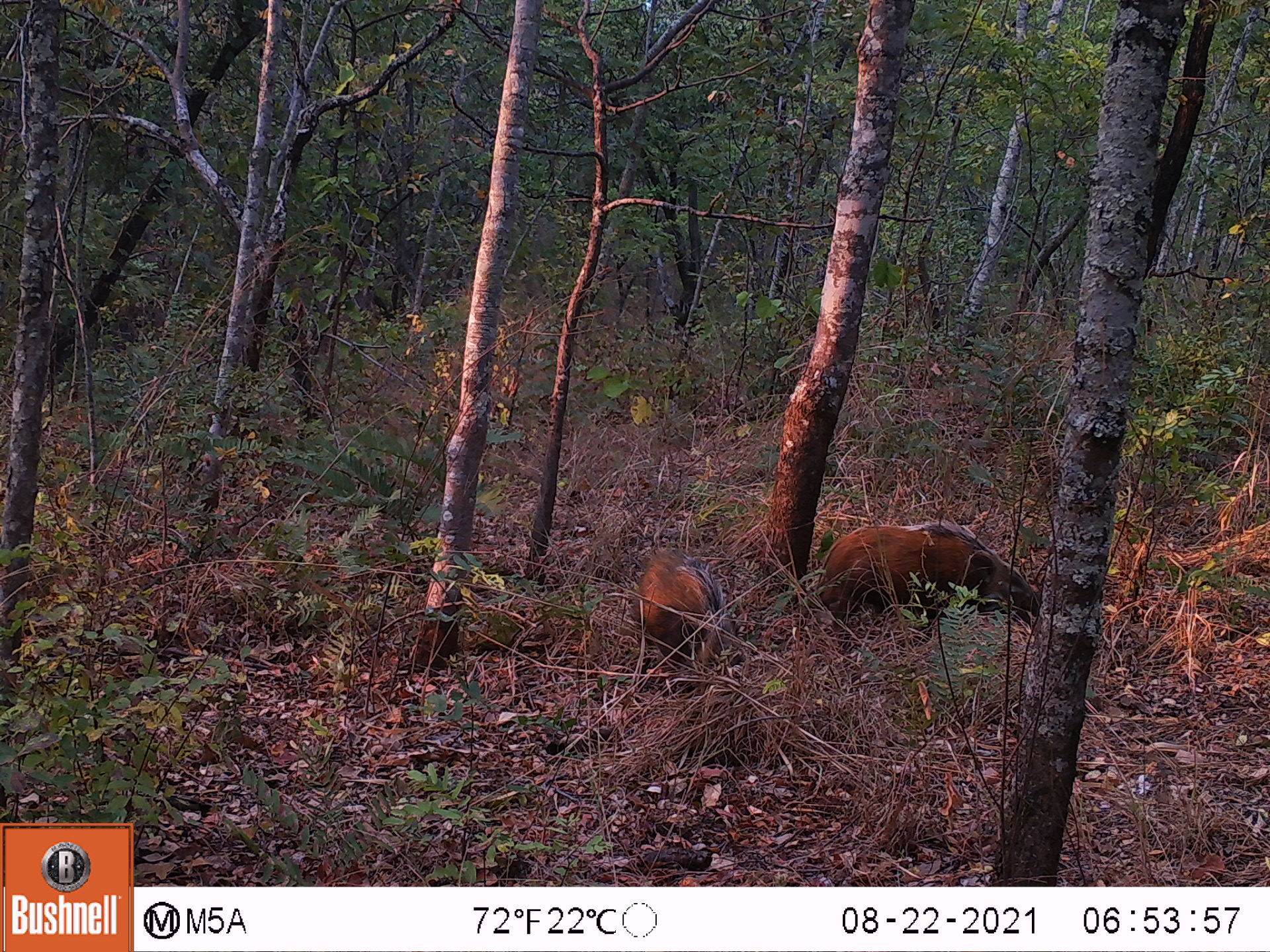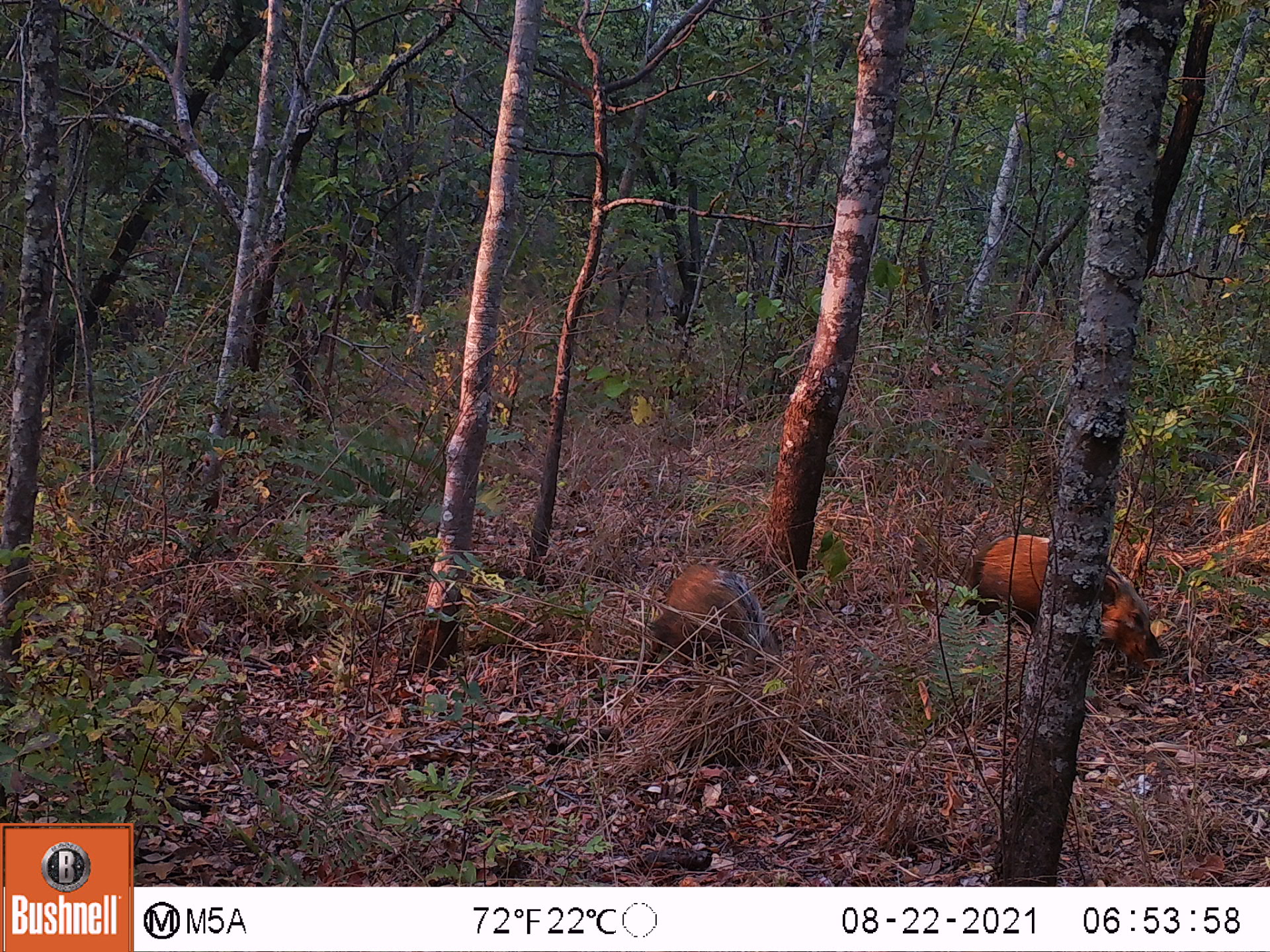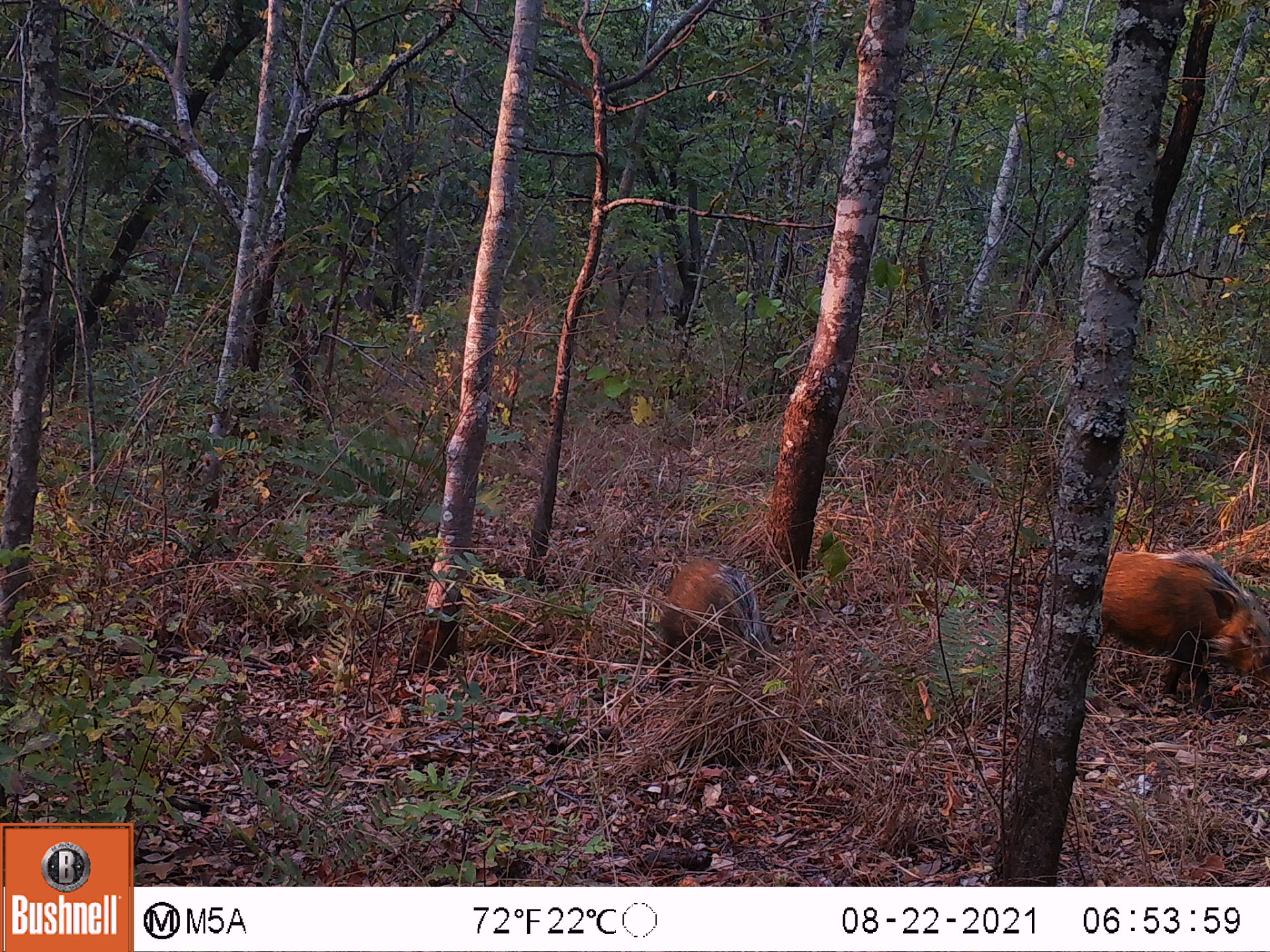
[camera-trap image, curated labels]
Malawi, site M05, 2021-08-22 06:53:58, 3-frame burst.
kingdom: Animalia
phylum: Chordata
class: Mammalia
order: Artiodactyla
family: Suidae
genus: Potamochoerus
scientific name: Potamochoerus larvatus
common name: bushpig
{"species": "bushpig (Potamochoerus larvatus)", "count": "2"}